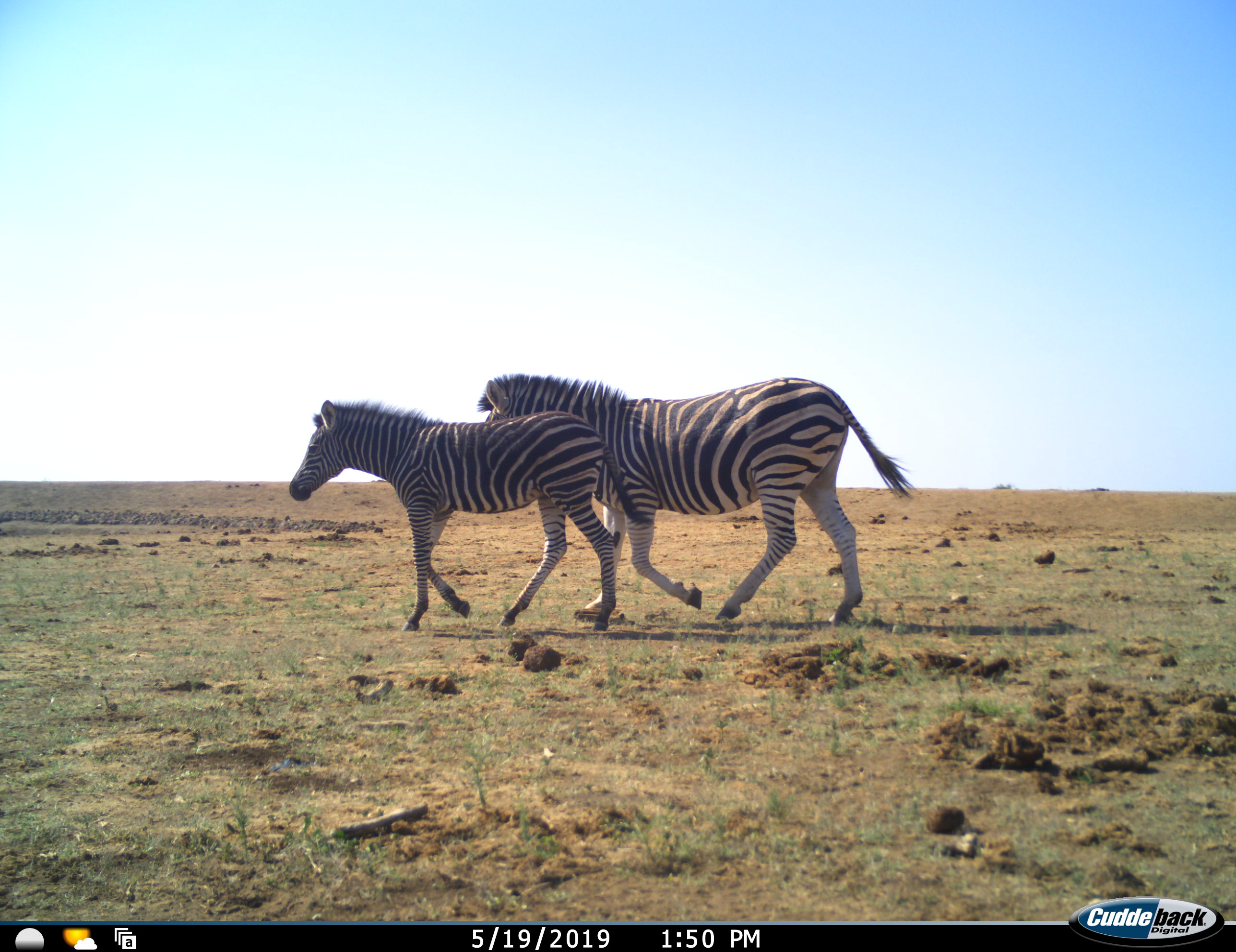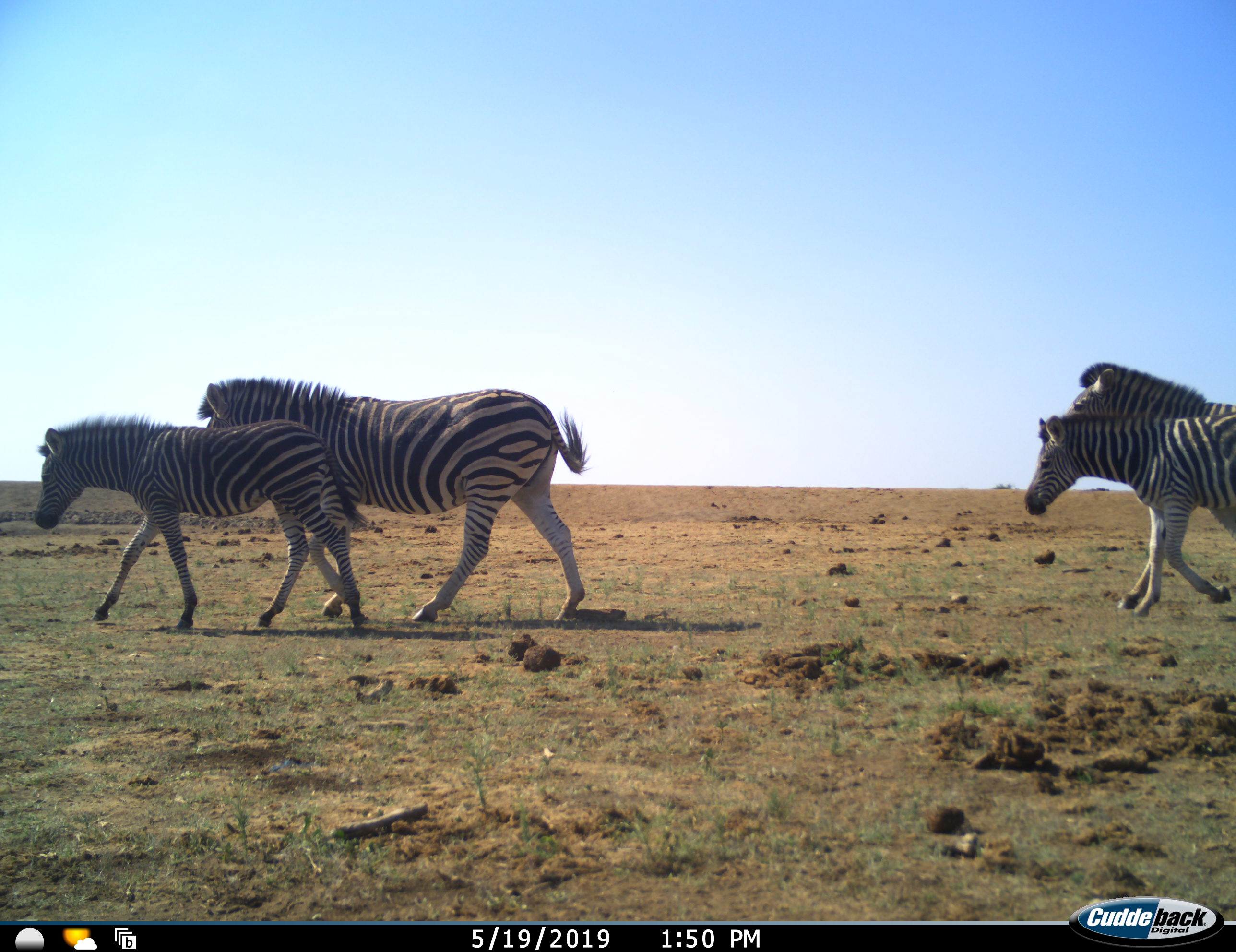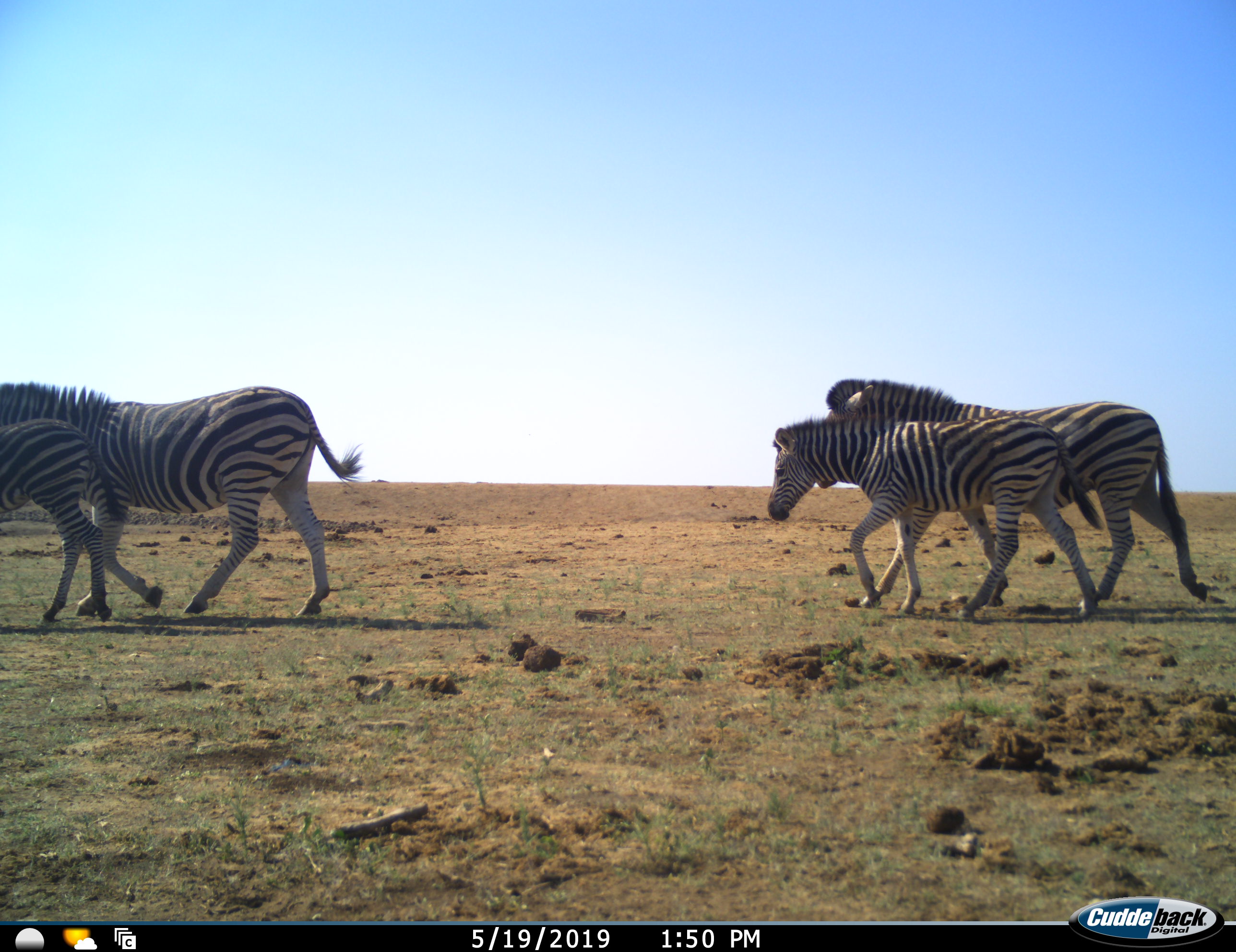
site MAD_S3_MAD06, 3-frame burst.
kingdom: Animalia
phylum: Chordata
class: Mammalia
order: Perissodactyla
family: Equidae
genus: Equus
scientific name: Equus quagga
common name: plains zebra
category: zebraplains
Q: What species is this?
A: Zebraplains (plains zebra) (Equus quagga).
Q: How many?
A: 4.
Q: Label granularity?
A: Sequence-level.